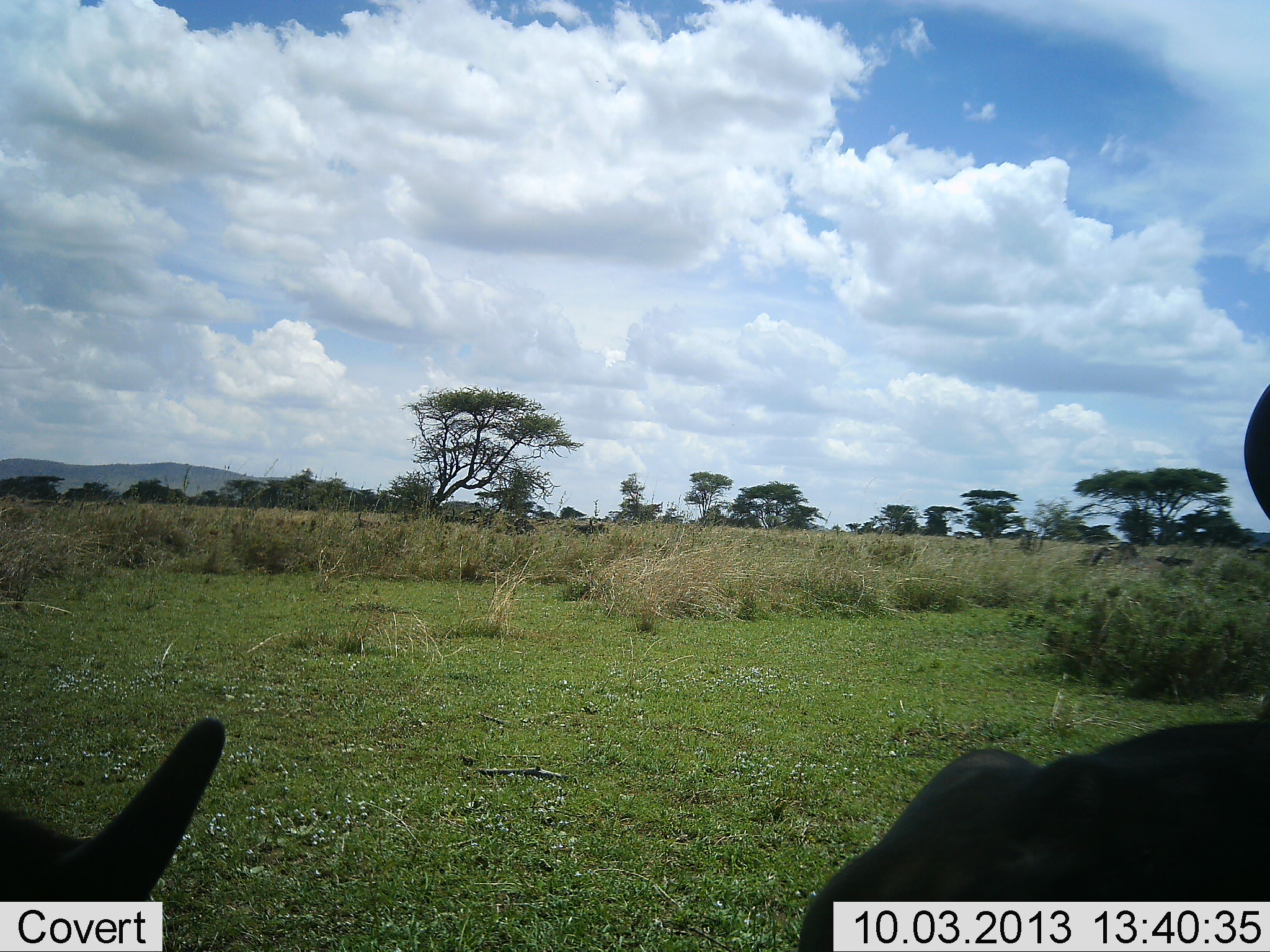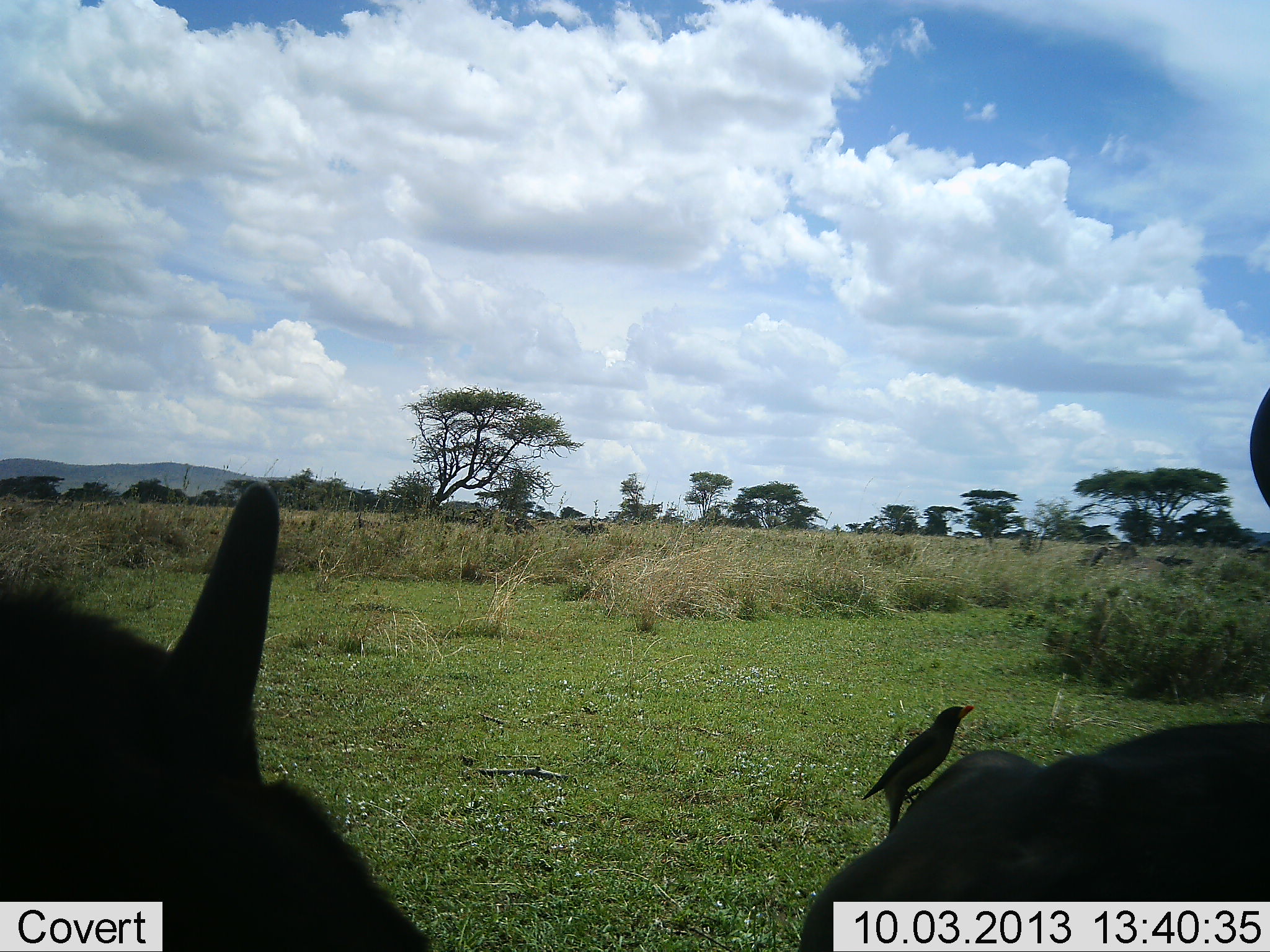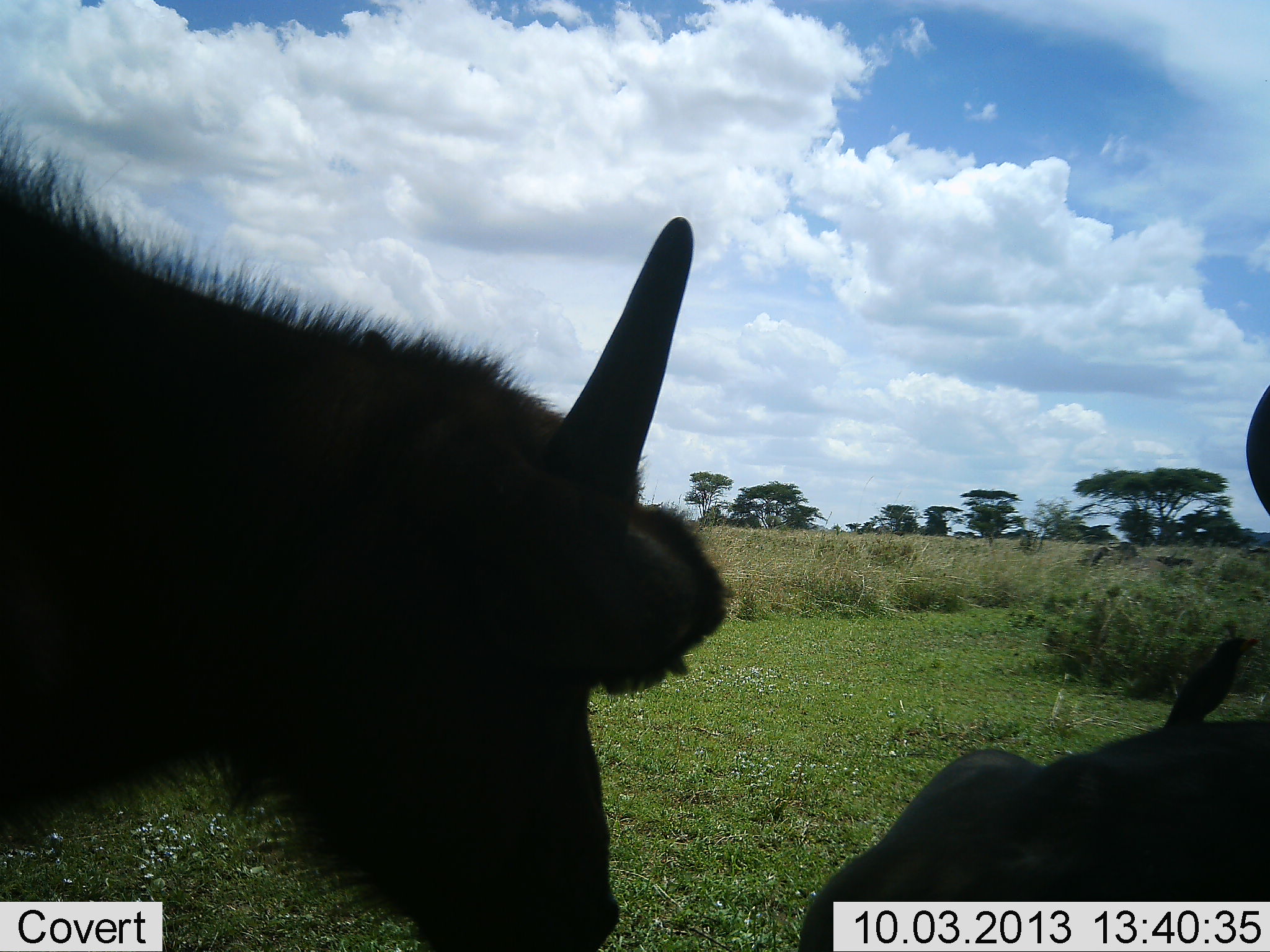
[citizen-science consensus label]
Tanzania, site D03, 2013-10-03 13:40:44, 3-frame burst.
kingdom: Animalia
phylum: Chordata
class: Aves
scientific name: Aves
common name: bird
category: otherbird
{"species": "otherbird (bird) (Aves)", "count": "1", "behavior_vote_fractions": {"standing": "48%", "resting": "19%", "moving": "33%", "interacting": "10%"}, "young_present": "0%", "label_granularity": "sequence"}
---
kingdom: Animalia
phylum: Chordata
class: Mammalia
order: Artiodactyla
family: Bovidae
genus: Connochaetes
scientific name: Connochaetes taurinus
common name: blue wildebeest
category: wildebeest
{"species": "wildebeest (blue wildebeest) (Connochaetes taurinus)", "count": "2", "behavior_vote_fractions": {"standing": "64%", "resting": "55%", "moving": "18%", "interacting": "0%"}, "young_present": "18%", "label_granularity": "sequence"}